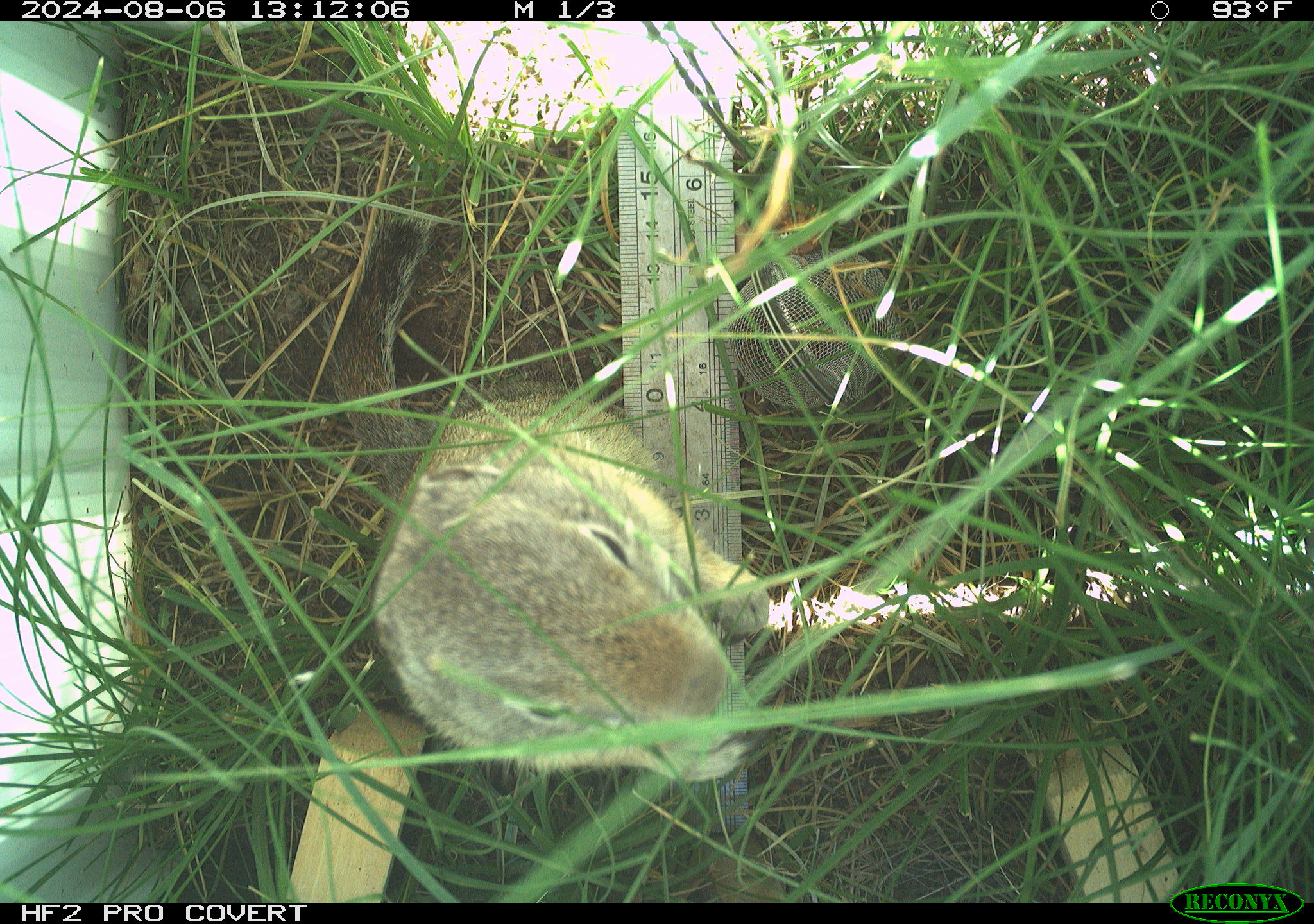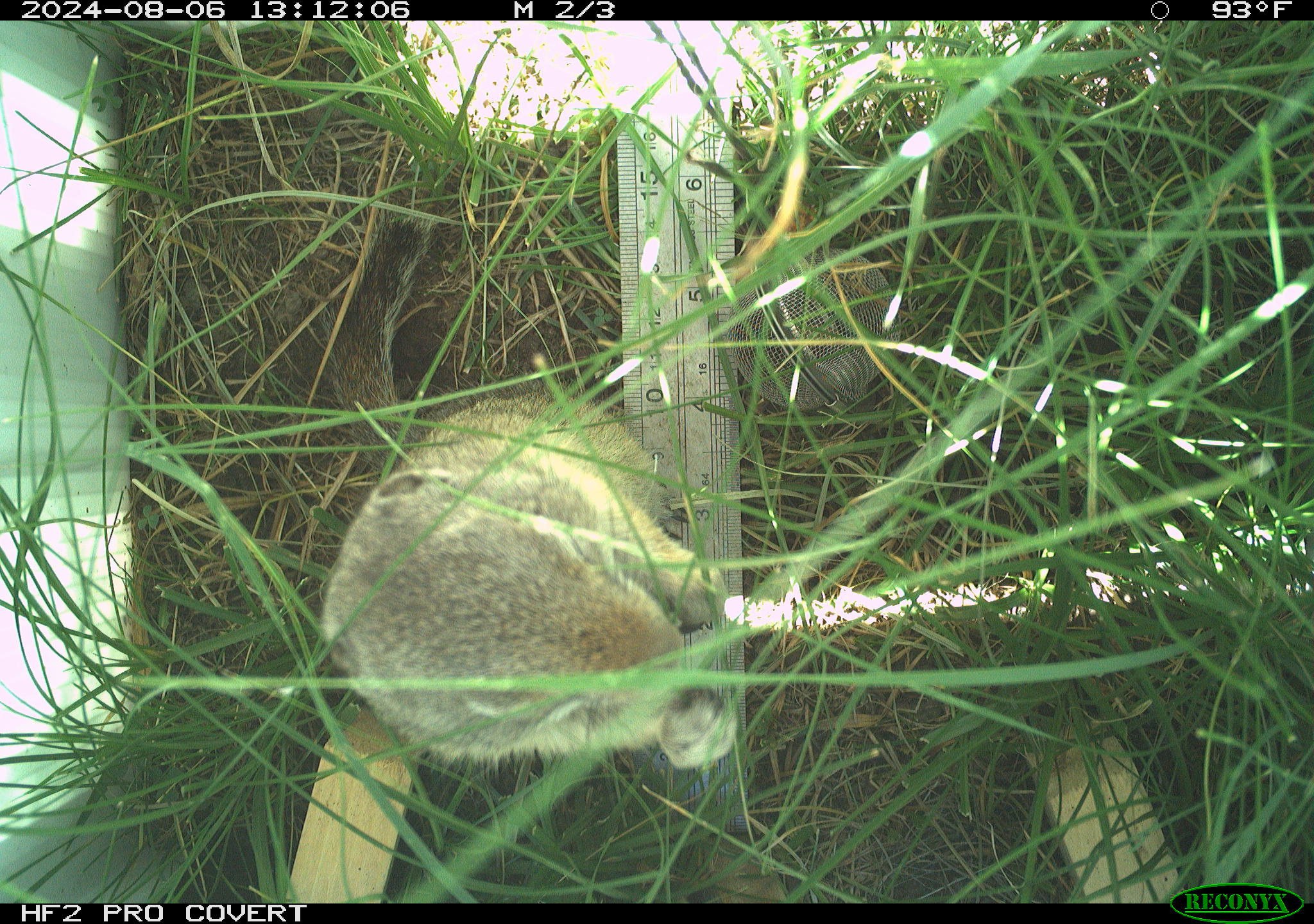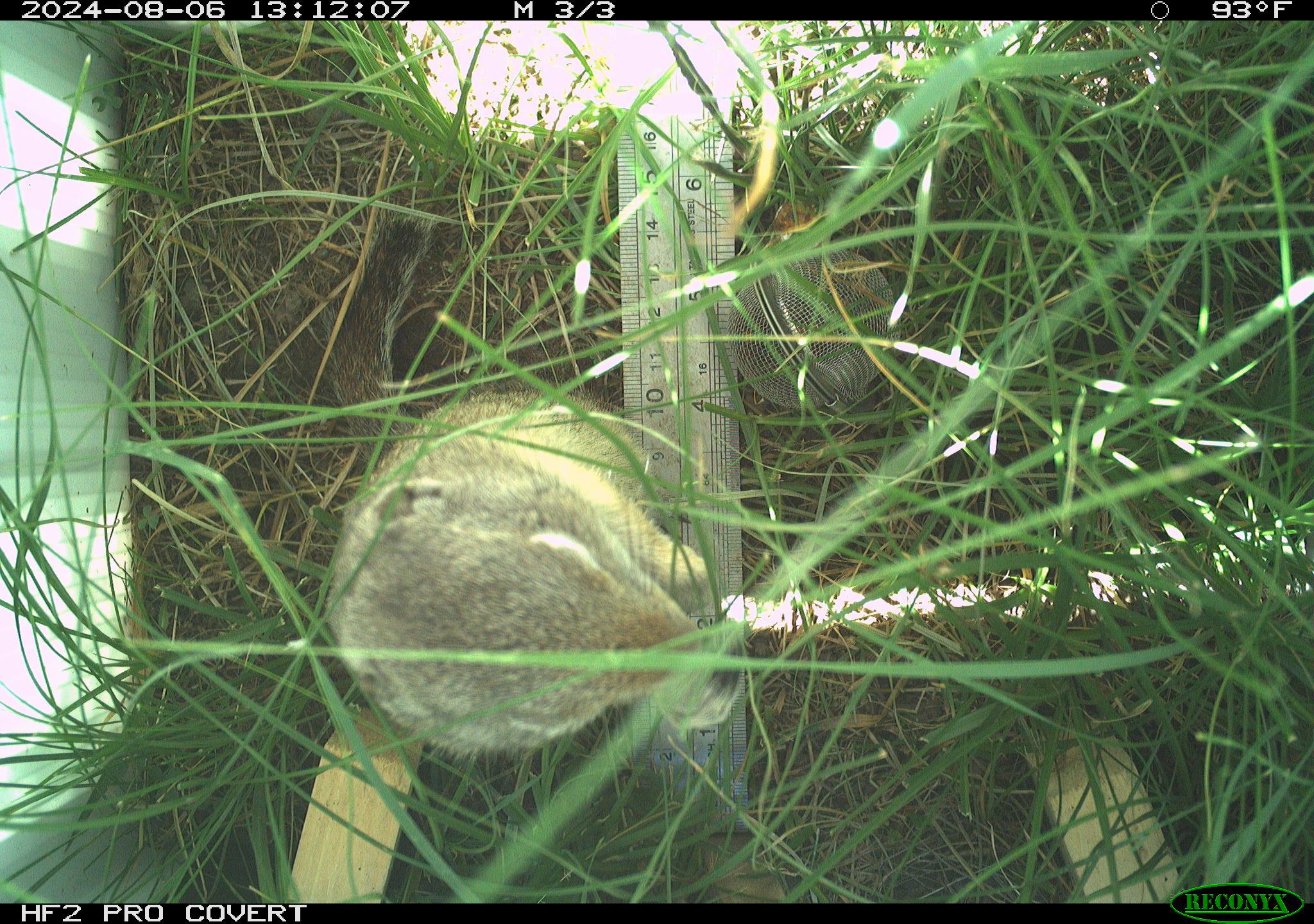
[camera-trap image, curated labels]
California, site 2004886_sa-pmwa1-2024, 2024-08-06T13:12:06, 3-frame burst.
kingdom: Animalia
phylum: Chordata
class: Mammalia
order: Rodentia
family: Sciuridae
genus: Urocitellus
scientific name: Urocitellus beldingi beldingi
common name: belding's ground squirrel